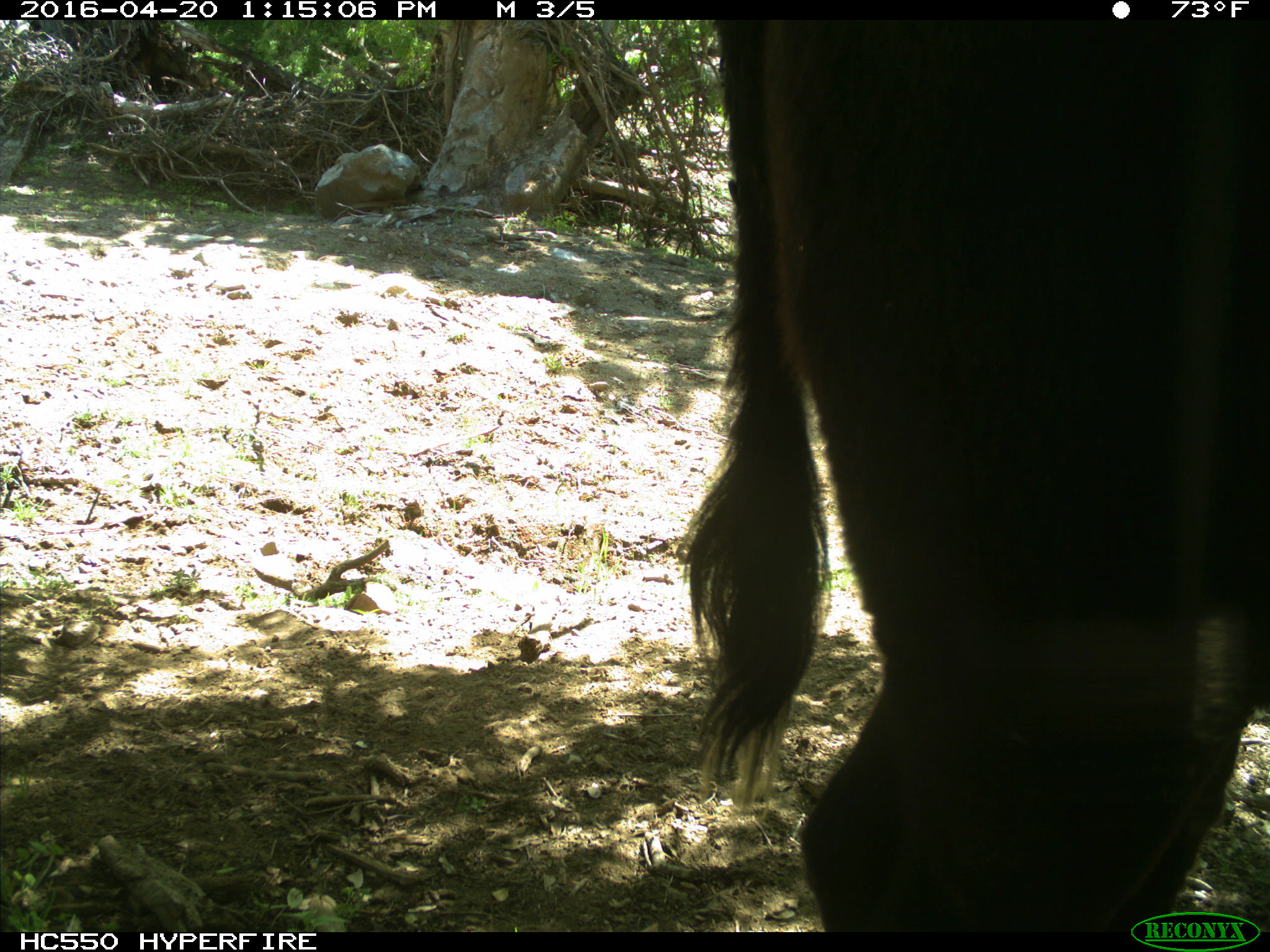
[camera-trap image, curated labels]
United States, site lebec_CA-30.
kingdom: Animalia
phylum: Chordata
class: Mammalia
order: Artiodactyla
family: Bovidae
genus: Bos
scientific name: Bos taurus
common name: domestic cow